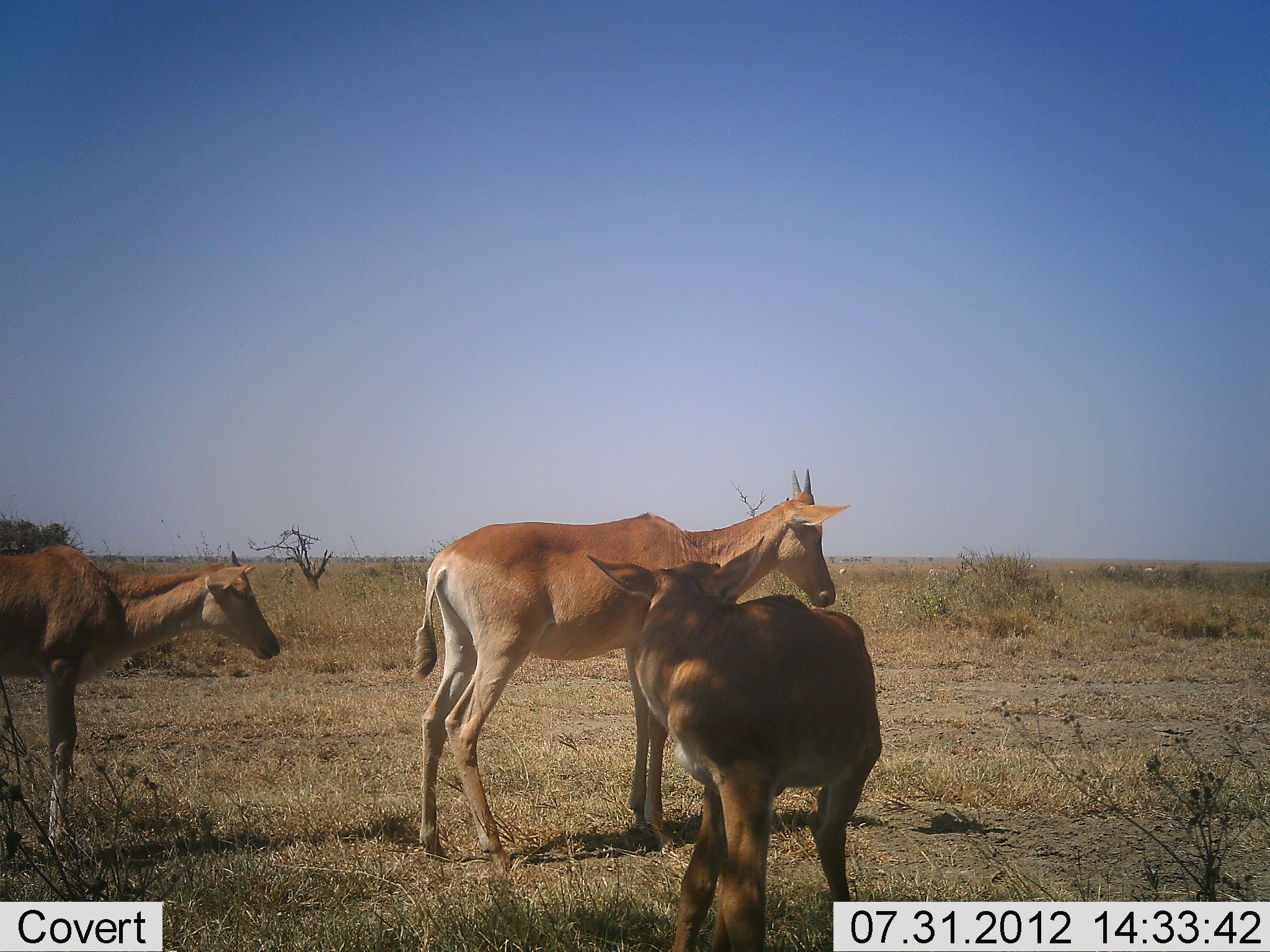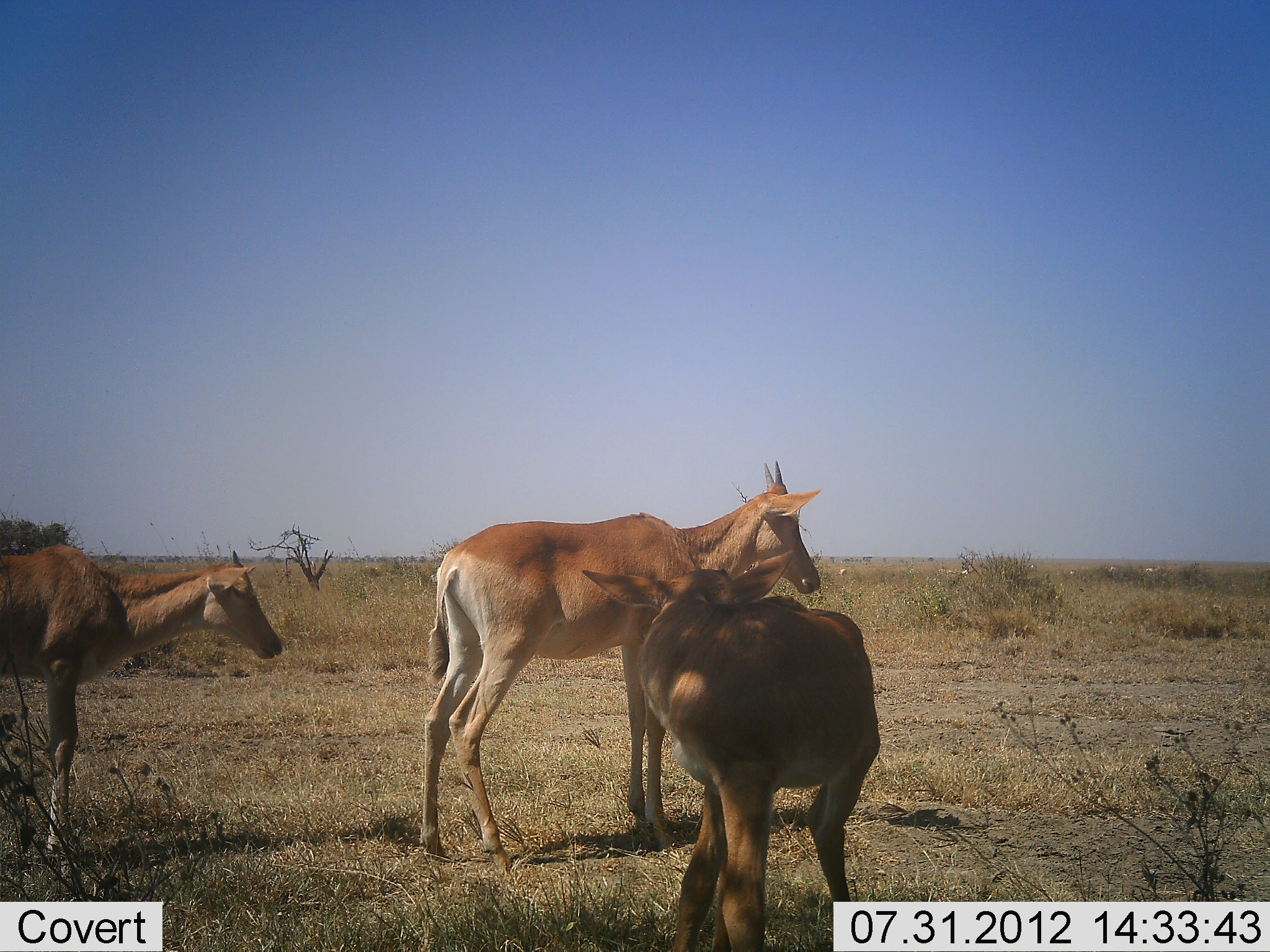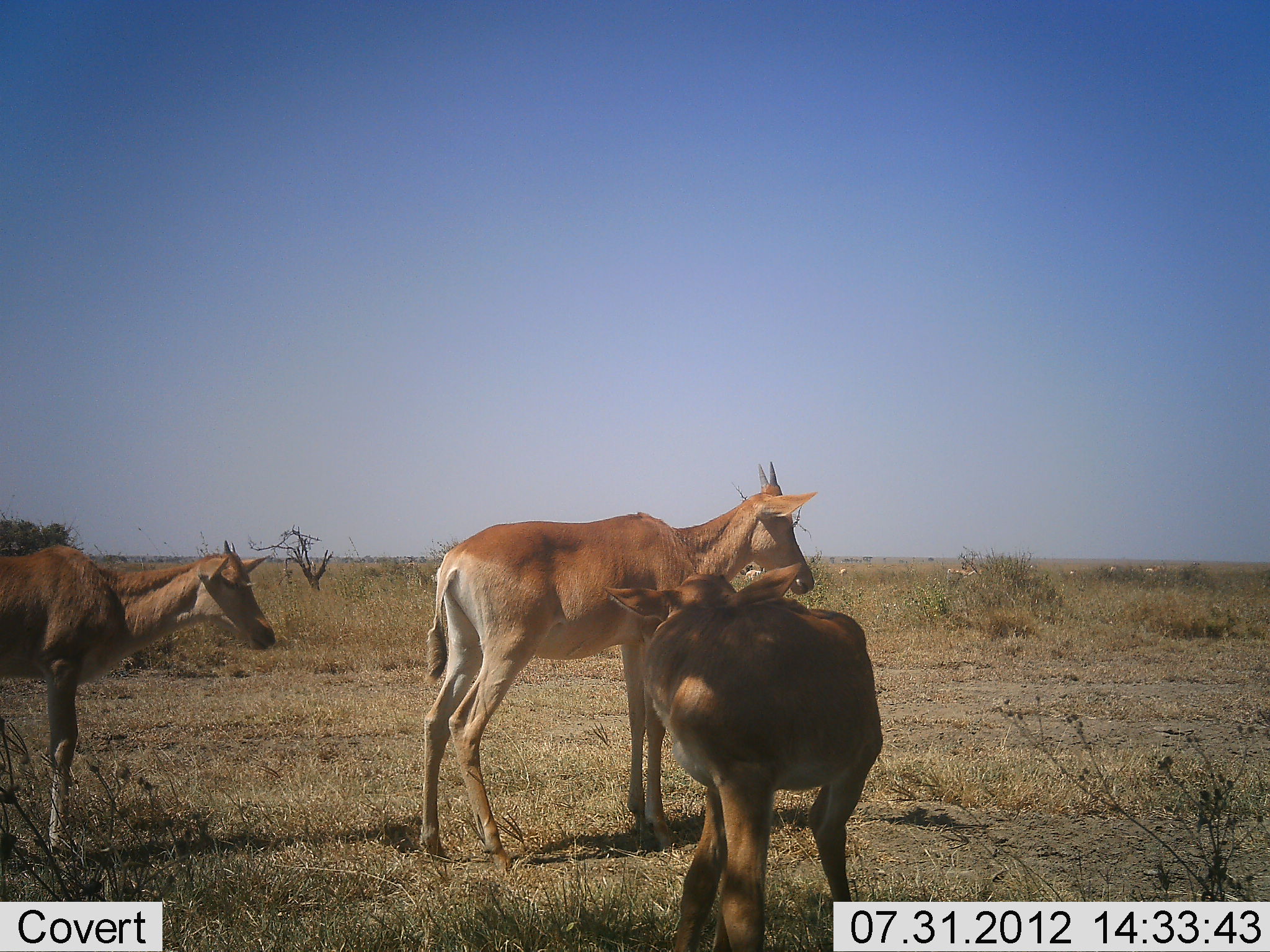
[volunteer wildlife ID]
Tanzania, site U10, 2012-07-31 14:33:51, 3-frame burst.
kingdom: Animalia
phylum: Chordata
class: Mammalia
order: Artiodactyla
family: Bovidae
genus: Alcelaphus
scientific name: Alcelaphus buselaphus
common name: hartebeest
Hartebeest (Alcelaphus buselaphus), count 3. Behavior (volunteer vote fractions): standing 100%, resting 0%, moving 0%, interacting 0%. Young present (vote fraction): 50%. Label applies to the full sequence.